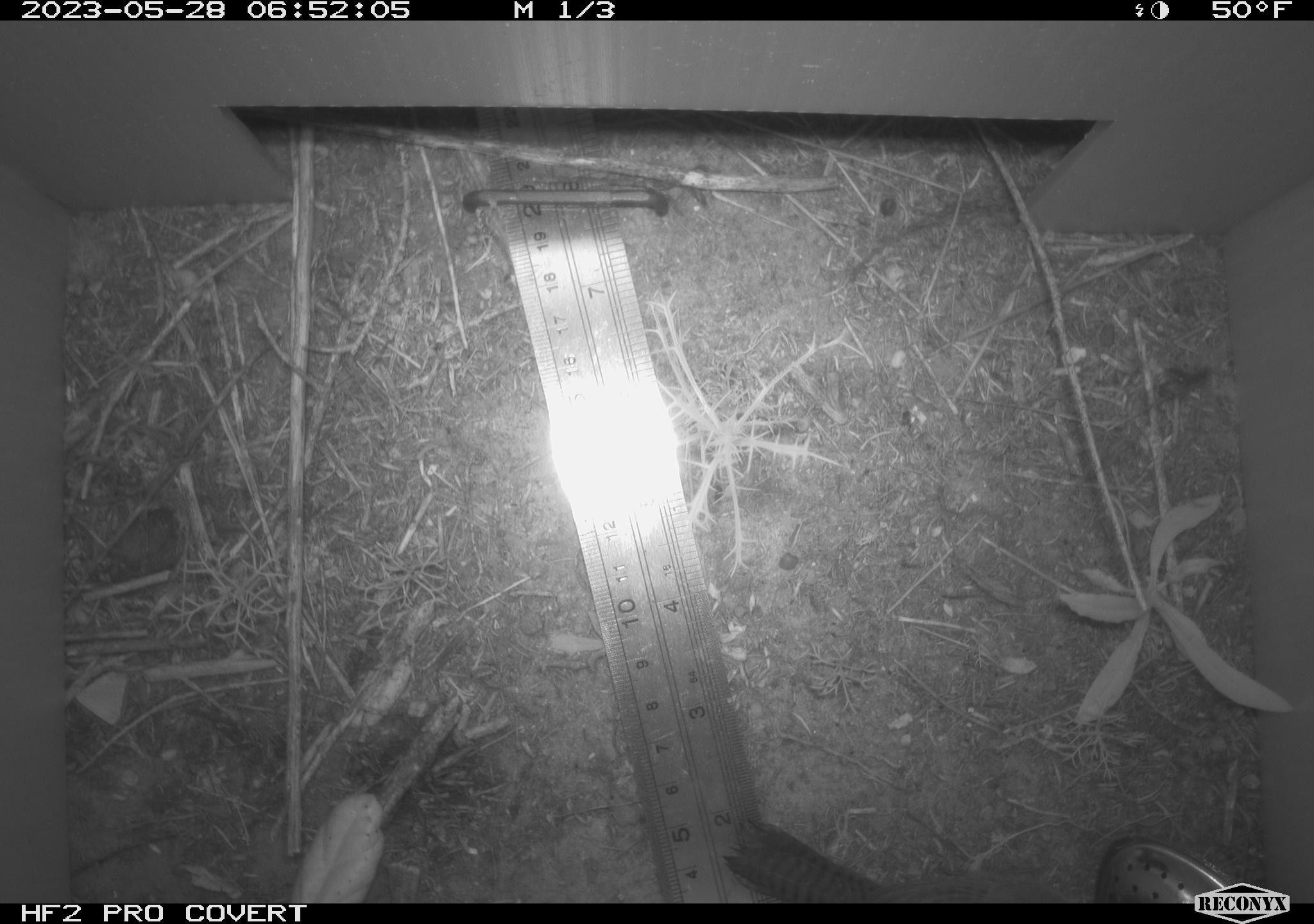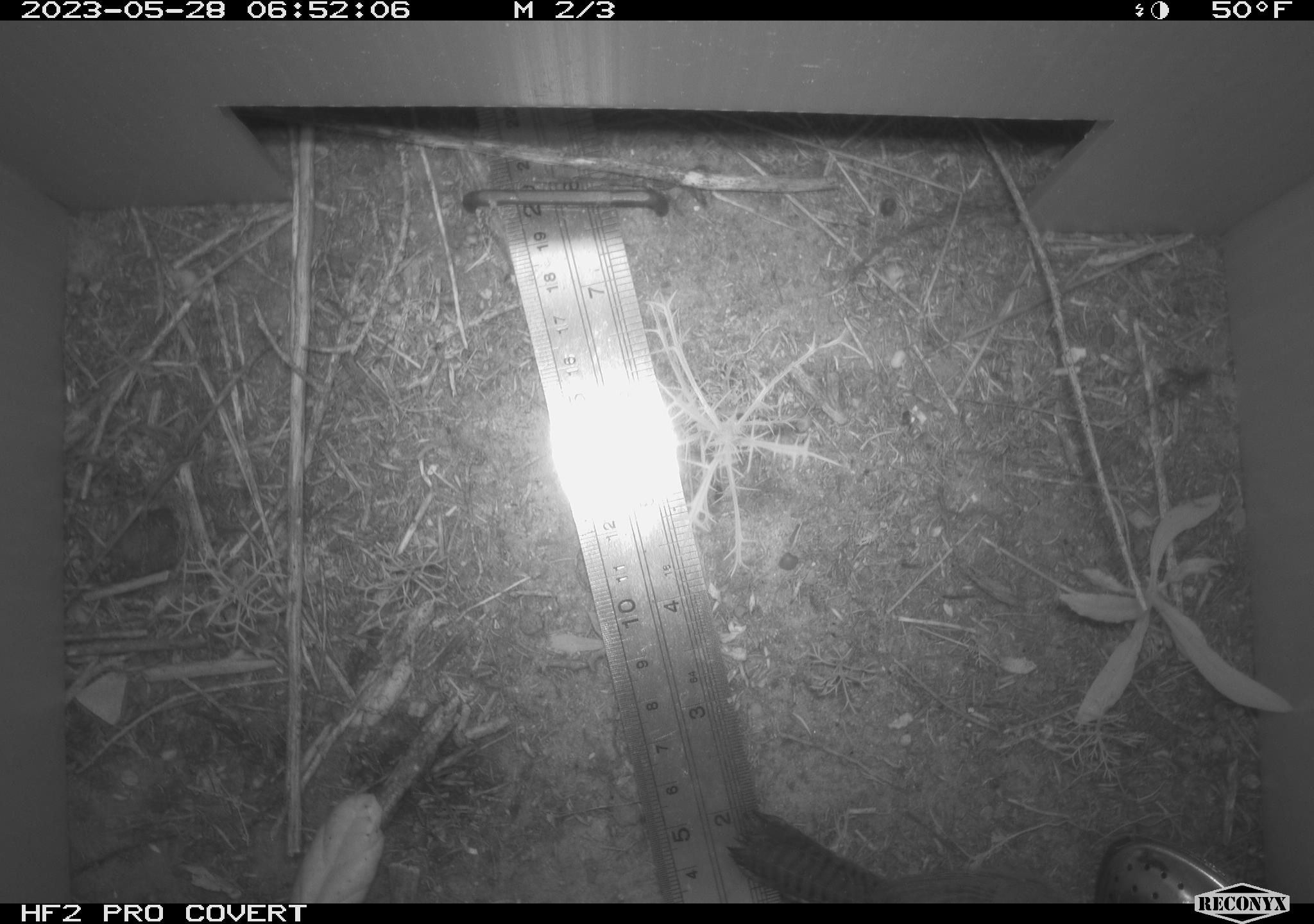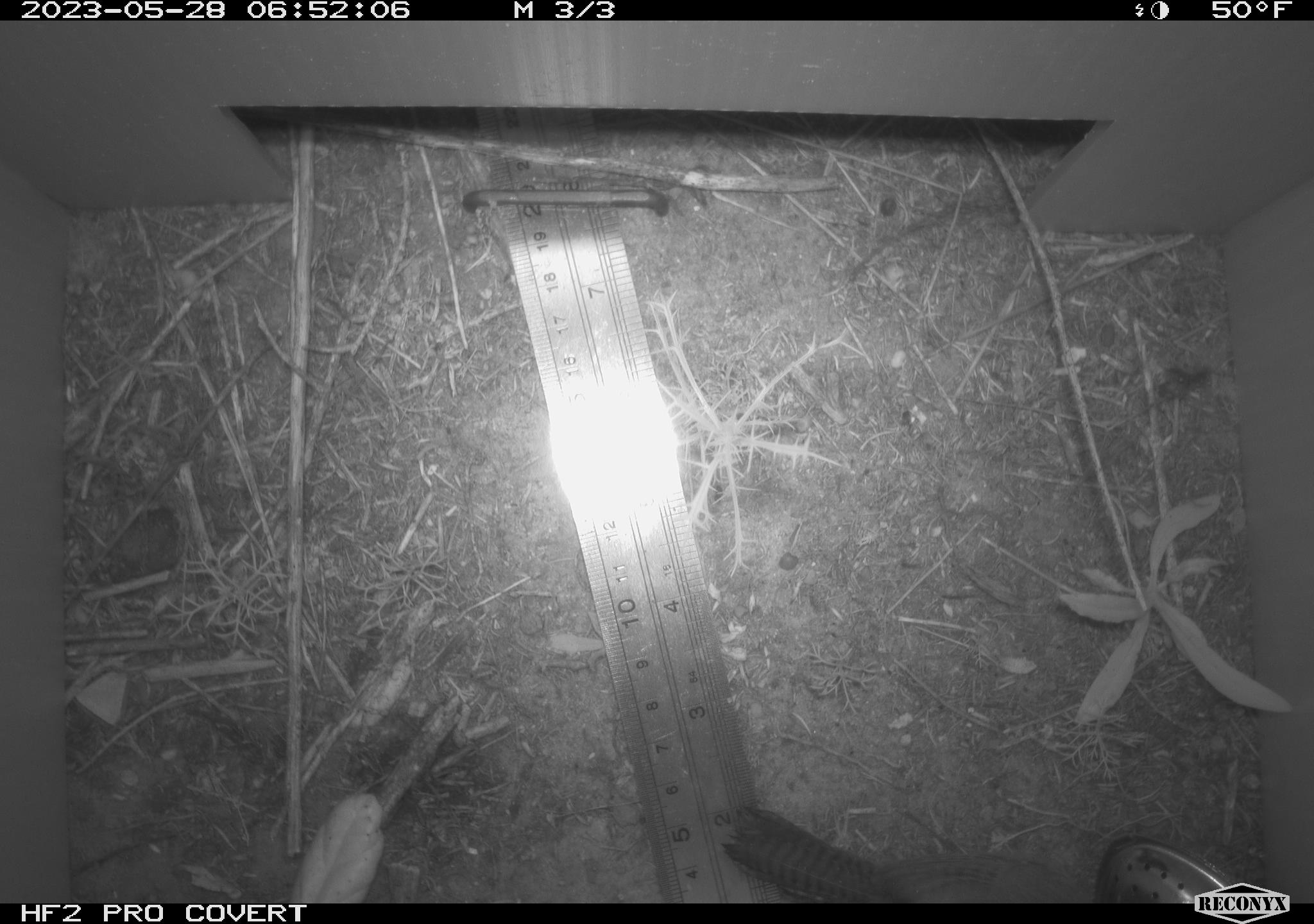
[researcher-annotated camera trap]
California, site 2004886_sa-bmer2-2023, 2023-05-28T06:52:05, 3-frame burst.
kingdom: Animalia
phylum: Chordata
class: Aves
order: Passeriformes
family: Troglodytidae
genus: Thryomanes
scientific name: Thryomanes bewickii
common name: bewick's wren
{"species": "bewick's wren (Thryomanes bewickii)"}